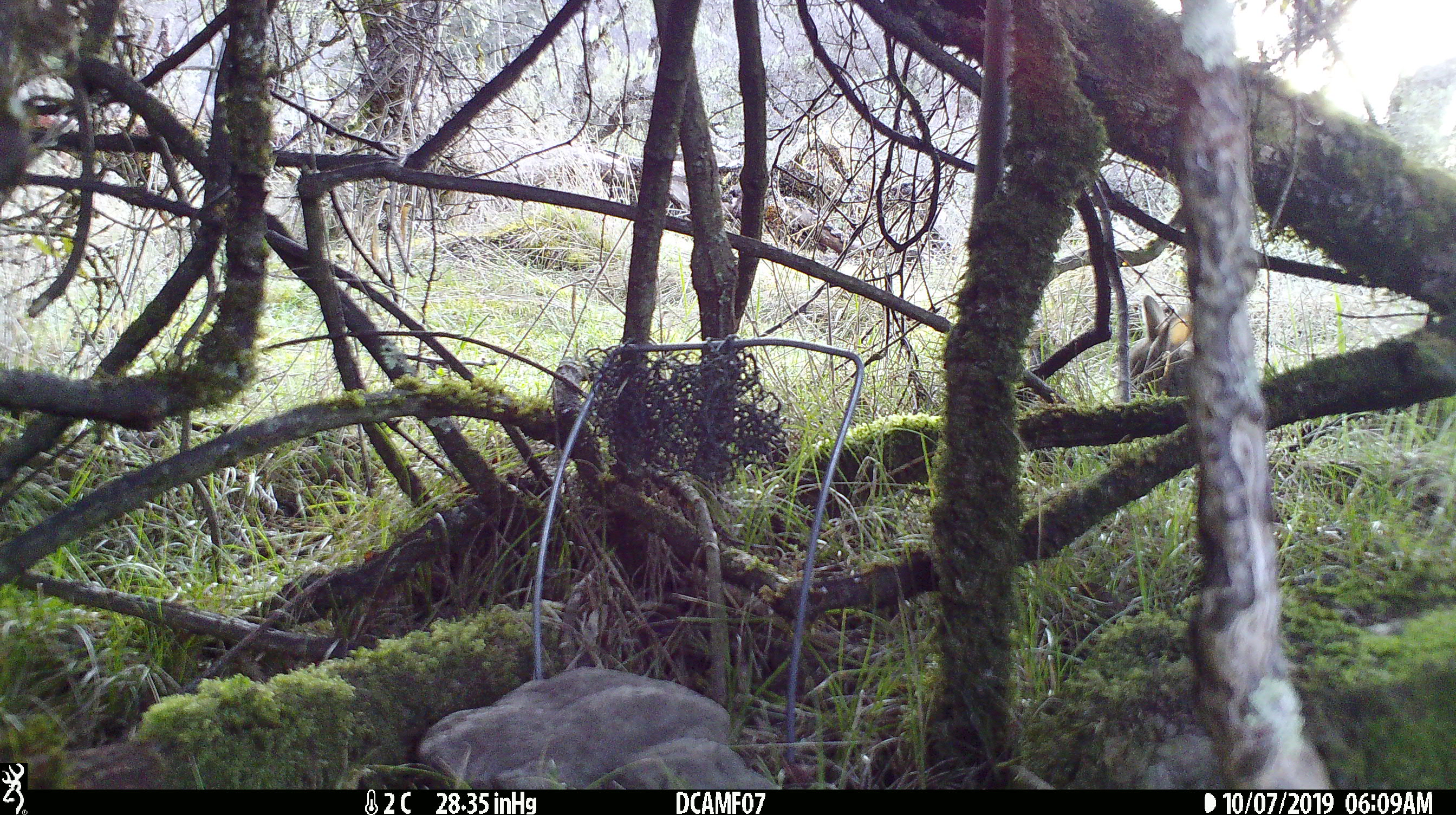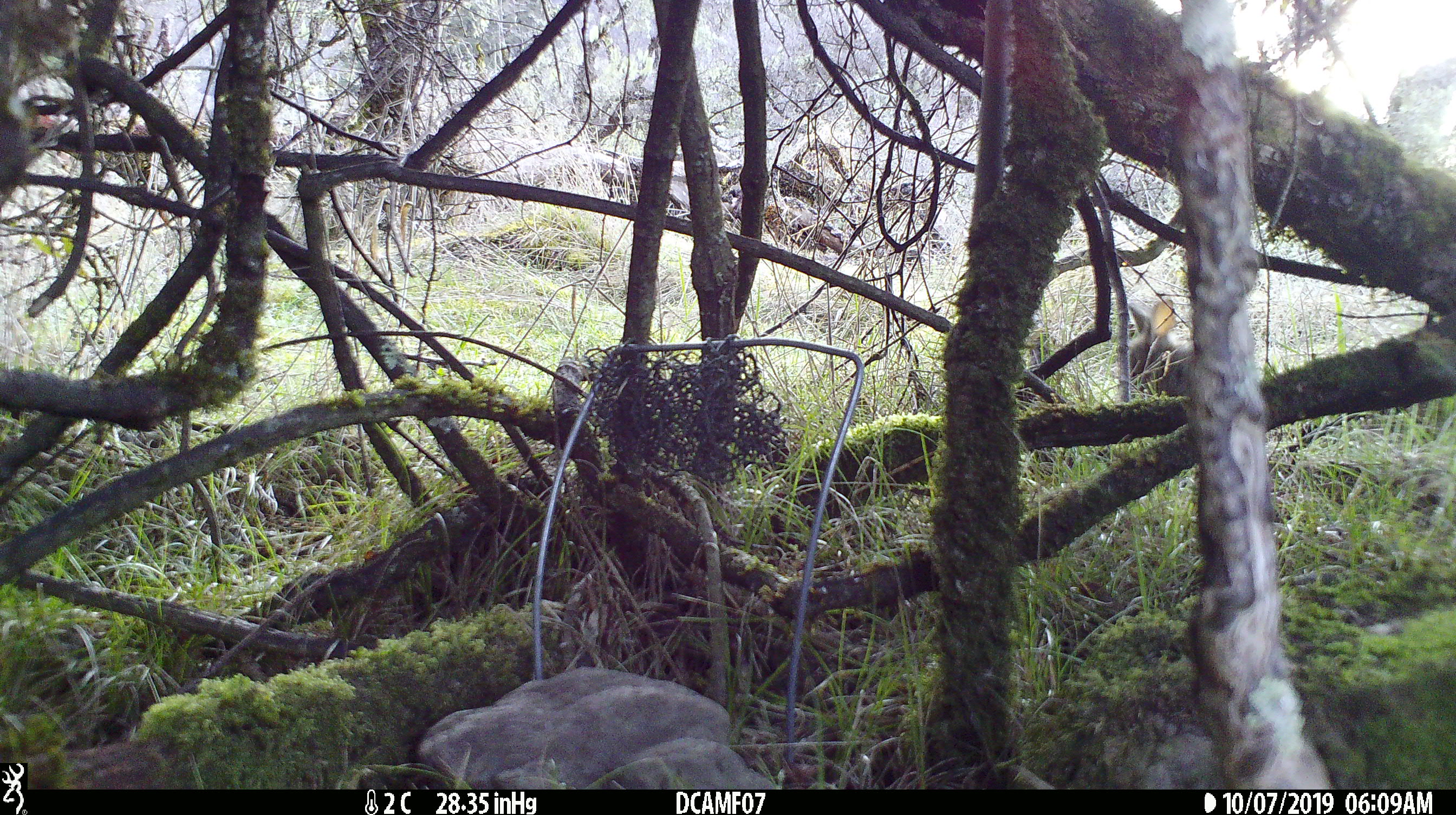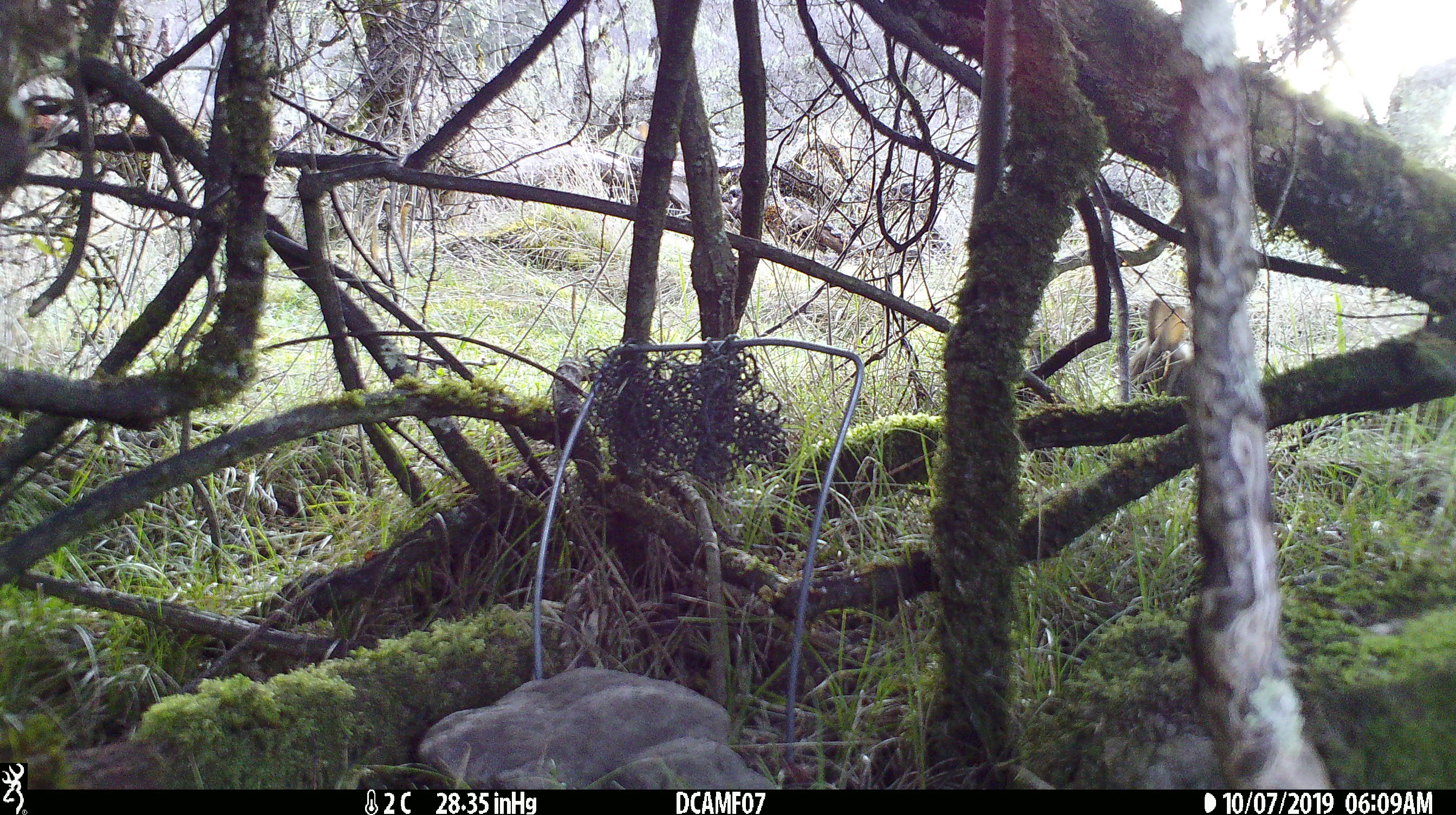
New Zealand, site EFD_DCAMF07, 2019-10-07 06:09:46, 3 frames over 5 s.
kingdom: Animalia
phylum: Chordata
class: Mammalia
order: Lagomorpha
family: Leporidae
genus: Oryctolagus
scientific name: Oryctolagus cuniculus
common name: european rabbit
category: rabbit